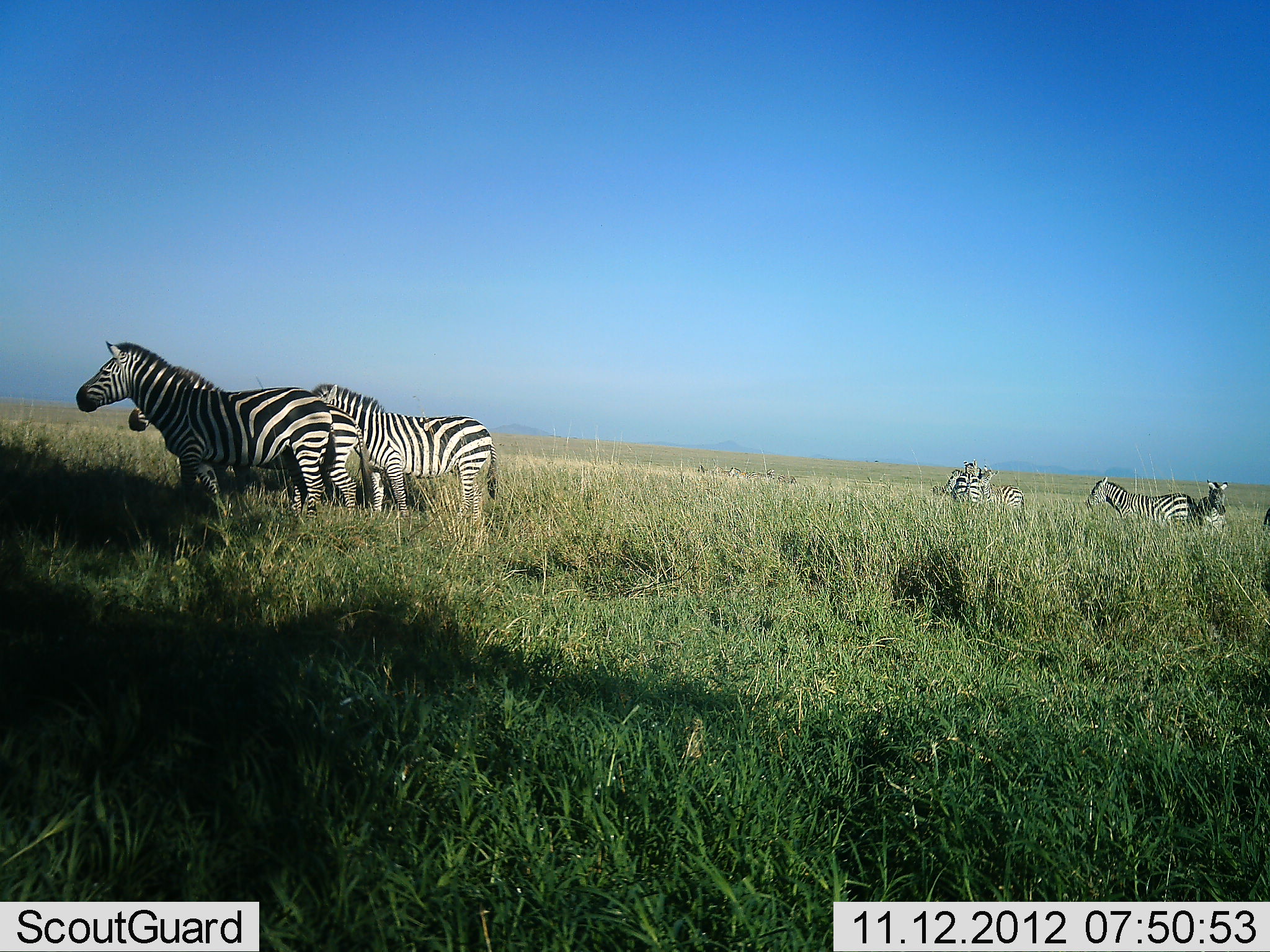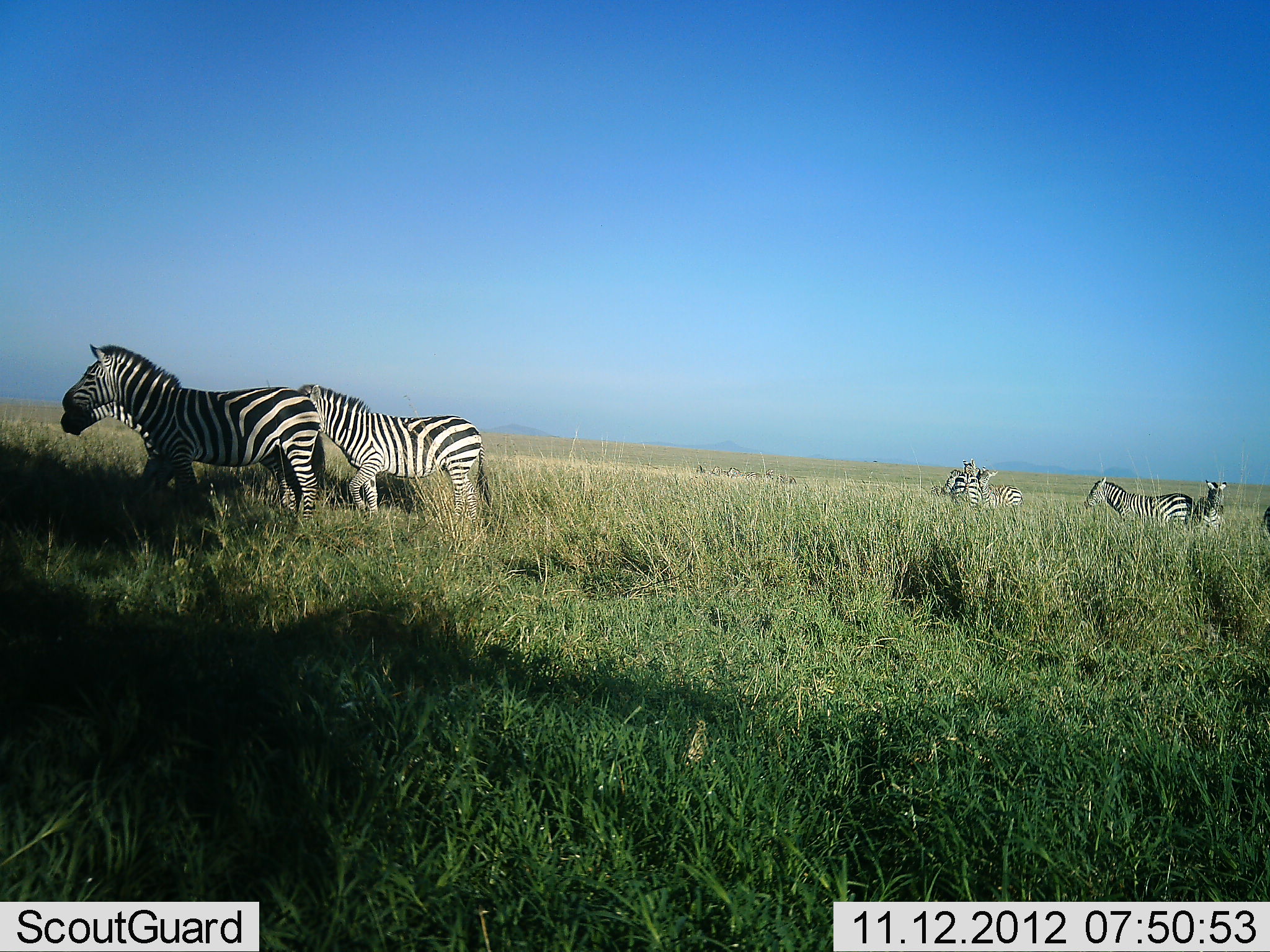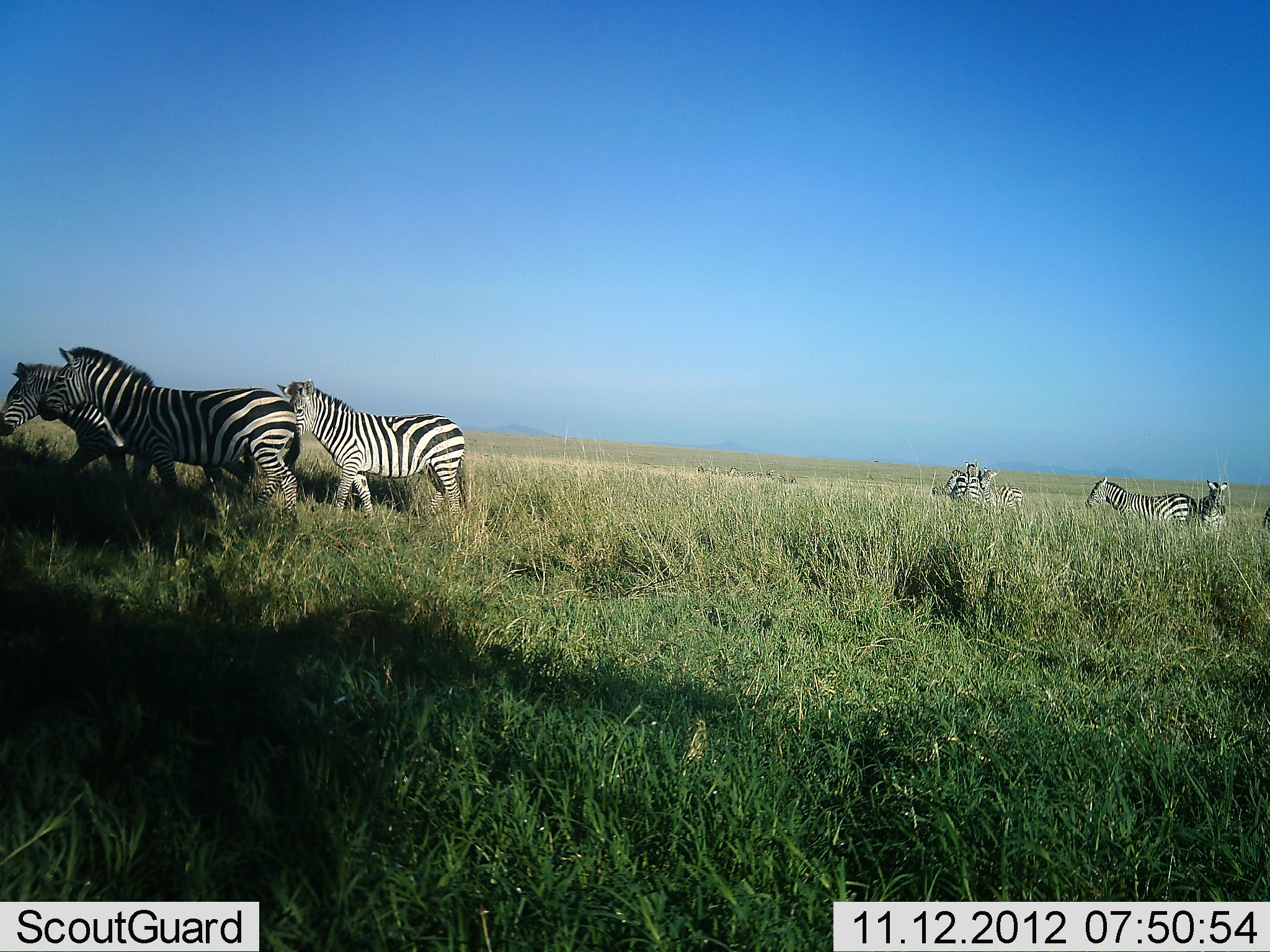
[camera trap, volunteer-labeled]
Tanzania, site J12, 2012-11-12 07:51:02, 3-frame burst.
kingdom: Animalia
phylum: Chordata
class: Mammalia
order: Perissodactyla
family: Equidae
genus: Equus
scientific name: Equus quagga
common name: plains zebra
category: zebra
Zebra (plains zebra) (Equus quagga), count 8. Behavior (volunteer vote fractions): standing 70%, resting 10%, moving 40%, interacting 0%. Young present (vote fraction): 10%. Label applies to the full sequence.